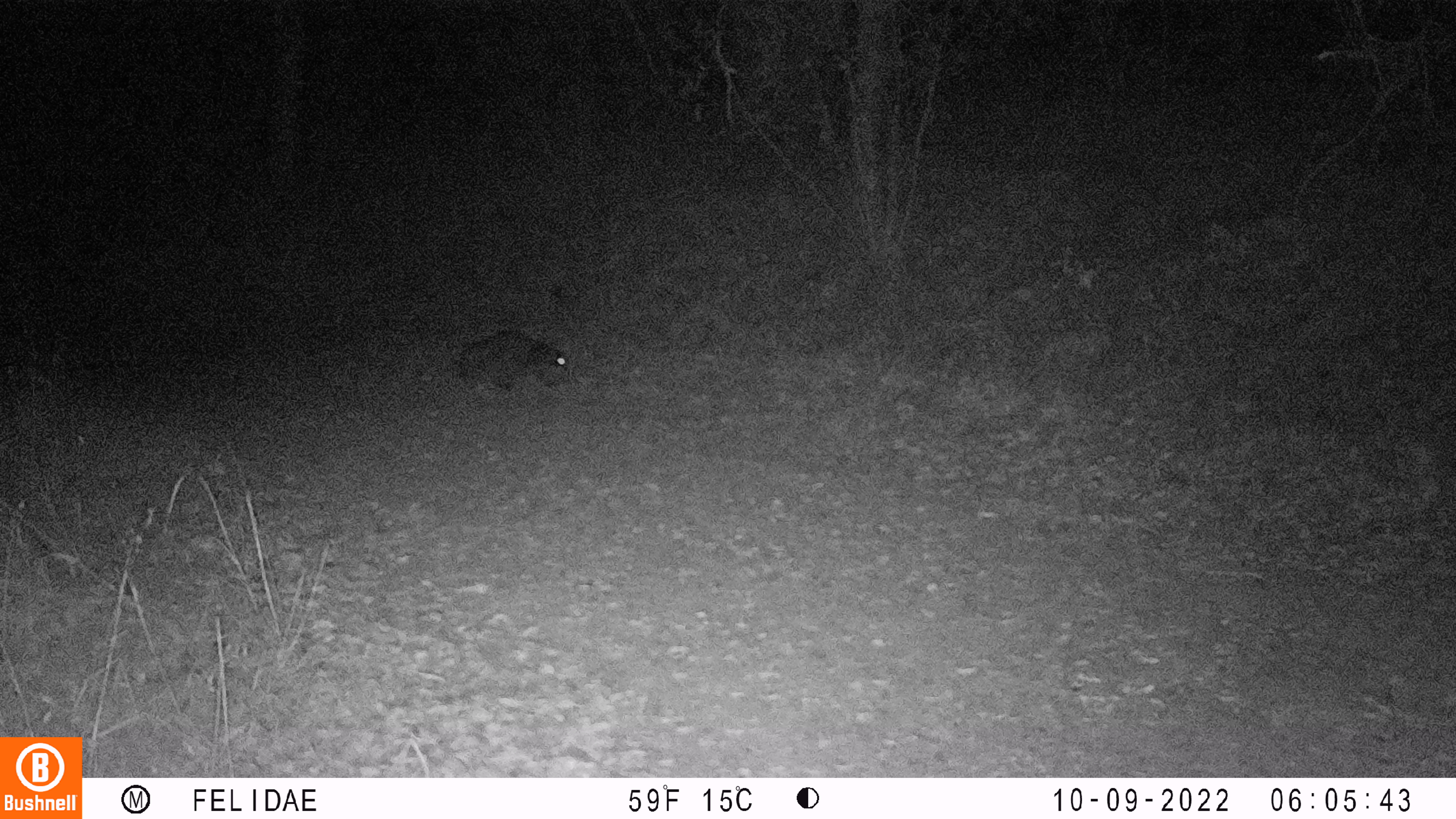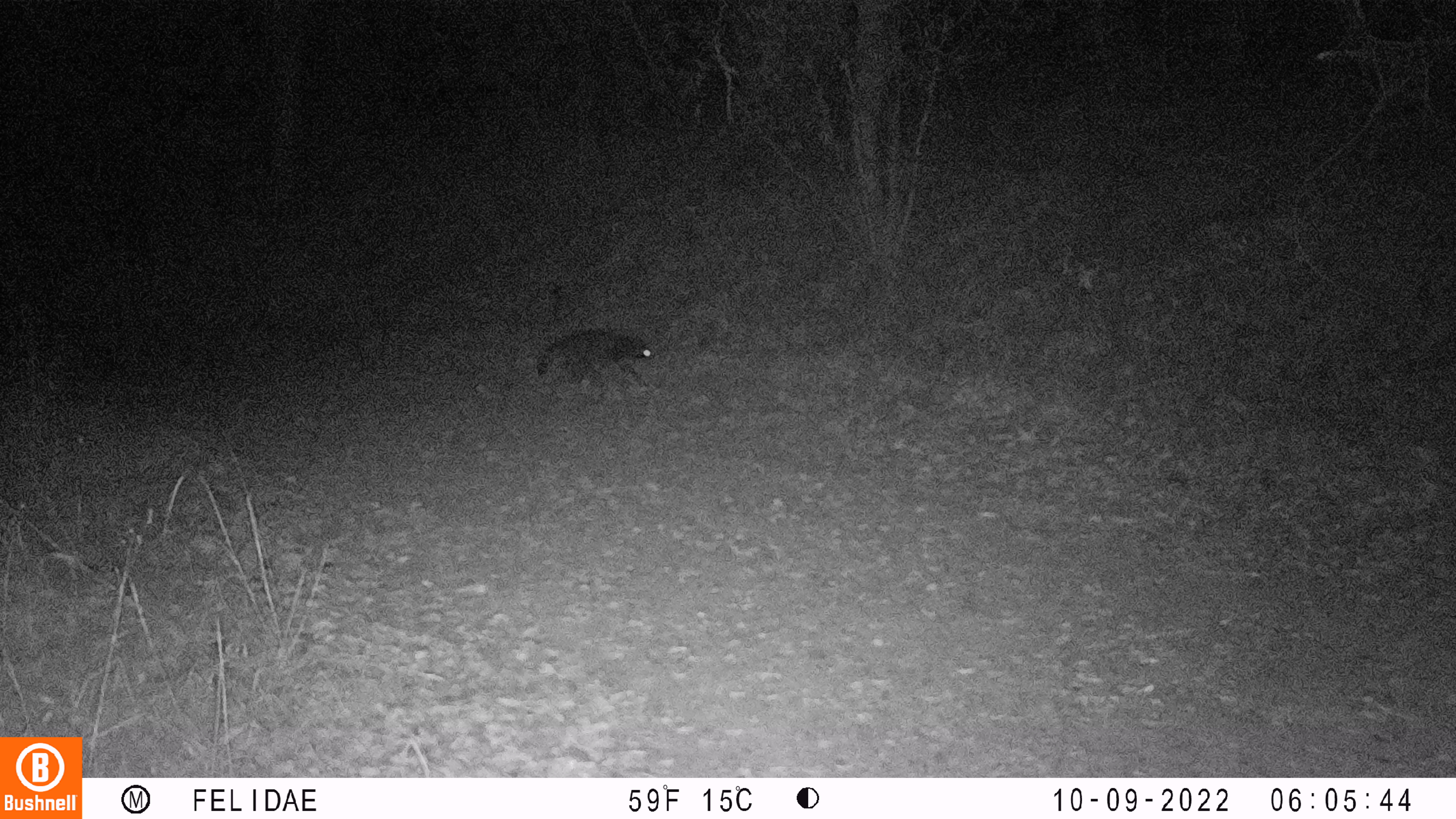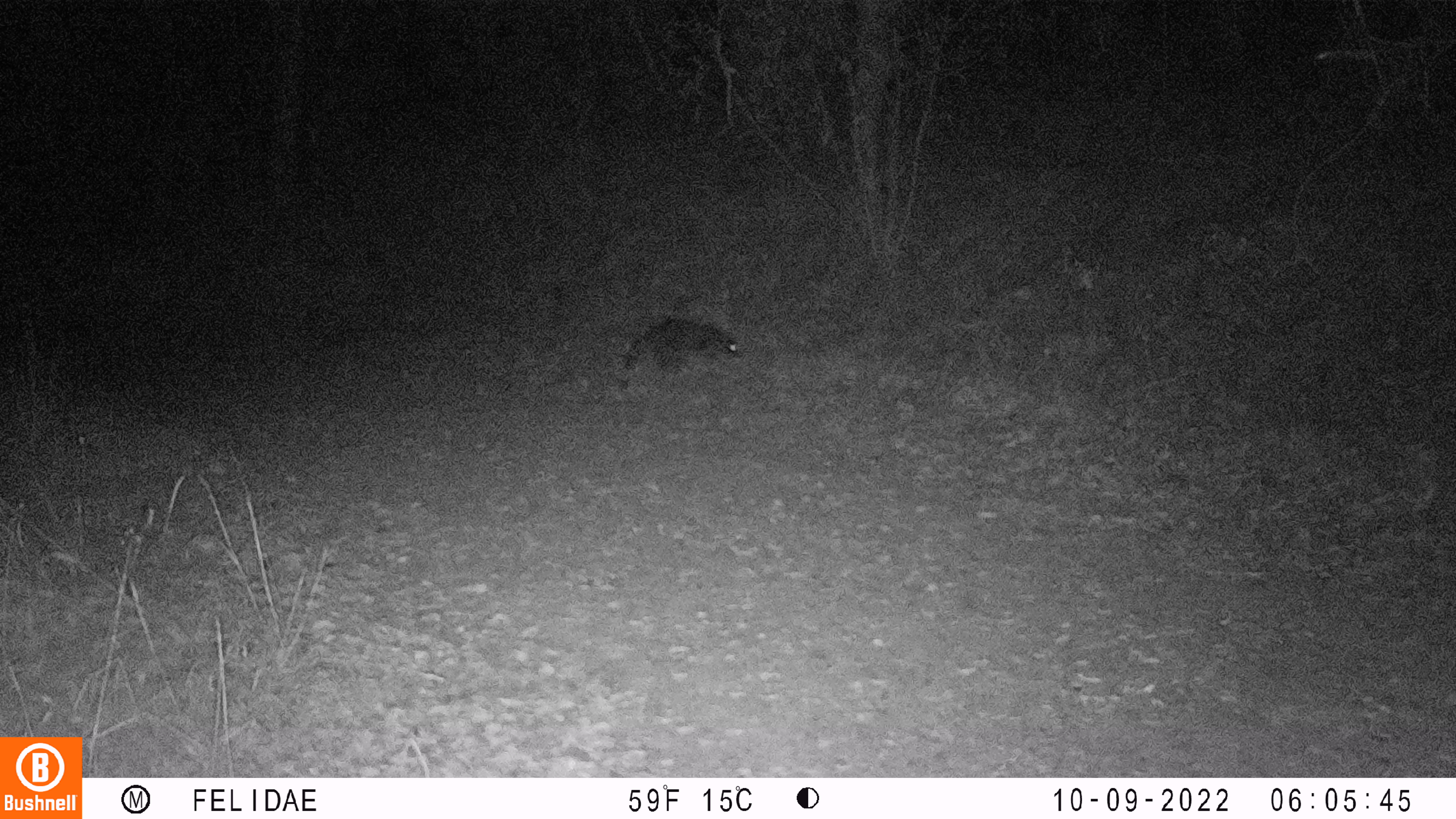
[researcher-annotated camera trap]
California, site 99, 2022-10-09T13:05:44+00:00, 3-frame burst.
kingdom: Animalia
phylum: Chordata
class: Mammalia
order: Carnivora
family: Procyonidae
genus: Procyon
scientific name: Procyon lotor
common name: raccoon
Raccoon (Procyon lotor).